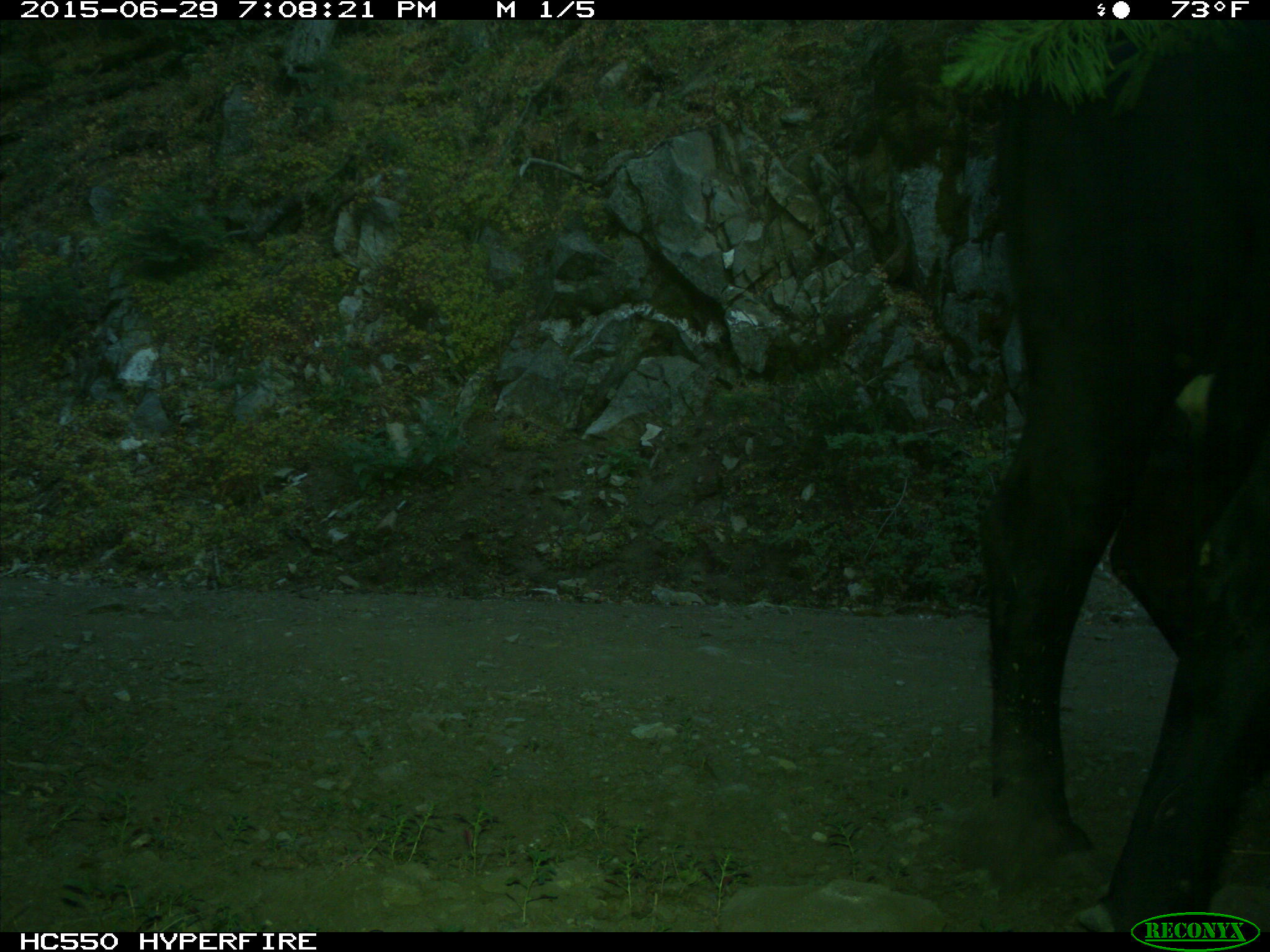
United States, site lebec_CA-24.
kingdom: Animalia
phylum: Chordata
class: Mammalia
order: Artiodactyla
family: Bovidae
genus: Bos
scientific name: Bos taurus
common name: domestic cow